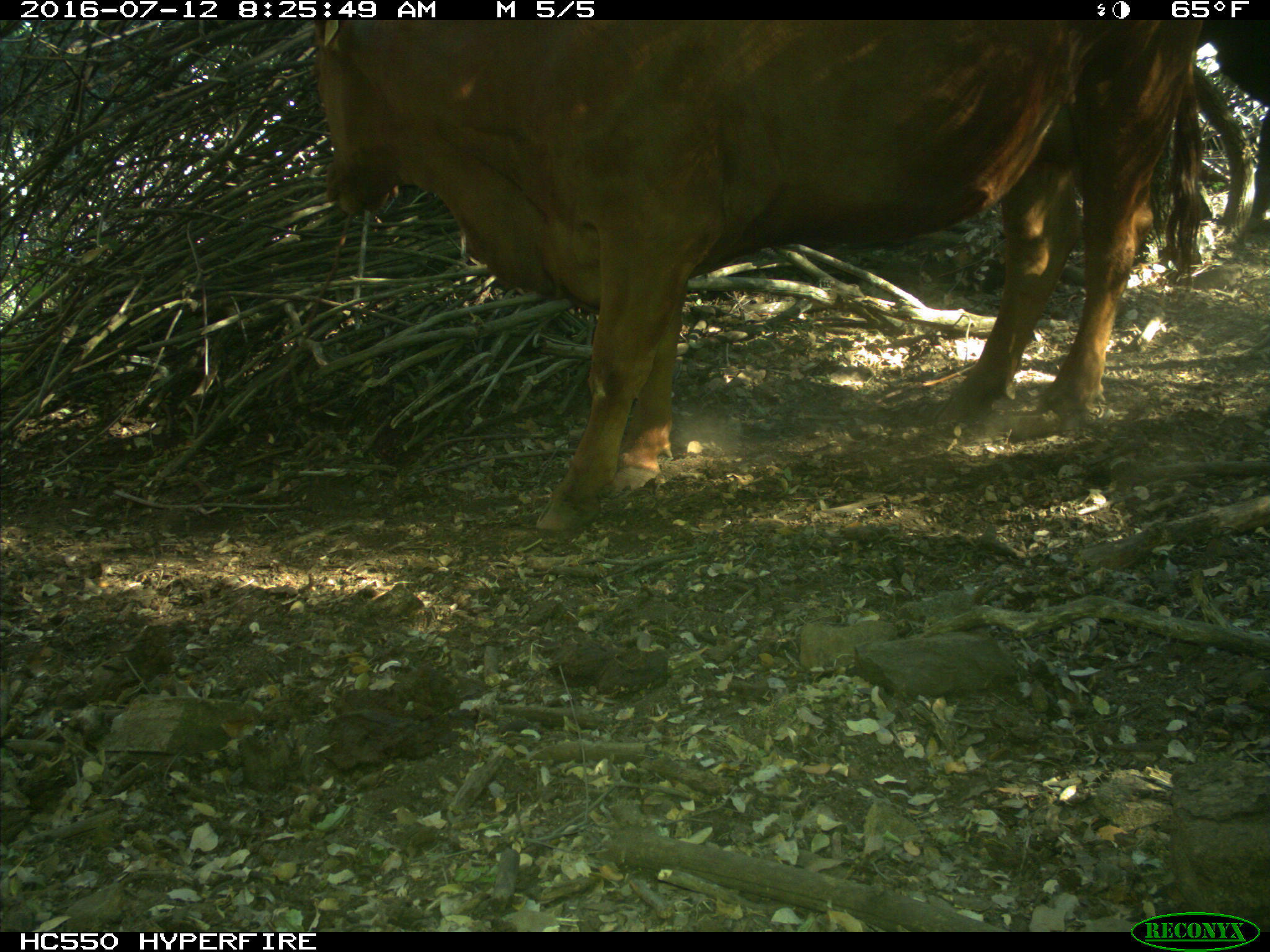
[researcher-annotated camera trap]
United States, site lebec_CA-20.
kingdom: Animalia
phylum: Chordata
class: Mammalia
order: Artiodactyla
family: Bovidae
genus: Bos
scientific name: Bos taurus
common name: domestic cow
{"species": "Bos taurus (domestic cow)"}